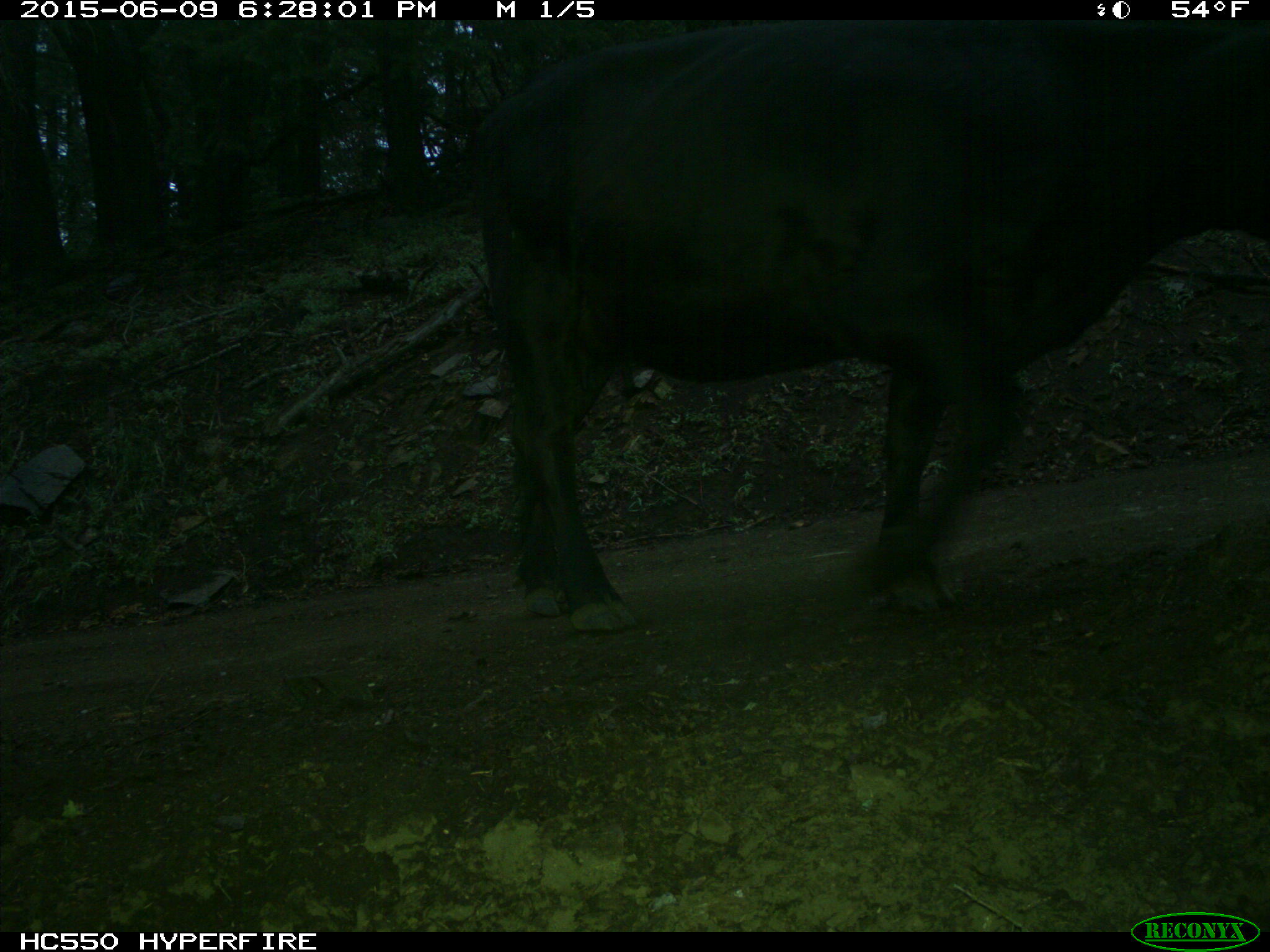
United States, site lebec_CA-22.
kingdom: Animalia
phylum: Chordata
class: Mammalia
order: Artiodactyla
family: Bovidae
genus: Bos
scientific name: Bos taurus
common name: domestic cow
Bos taurus (domestic cow).